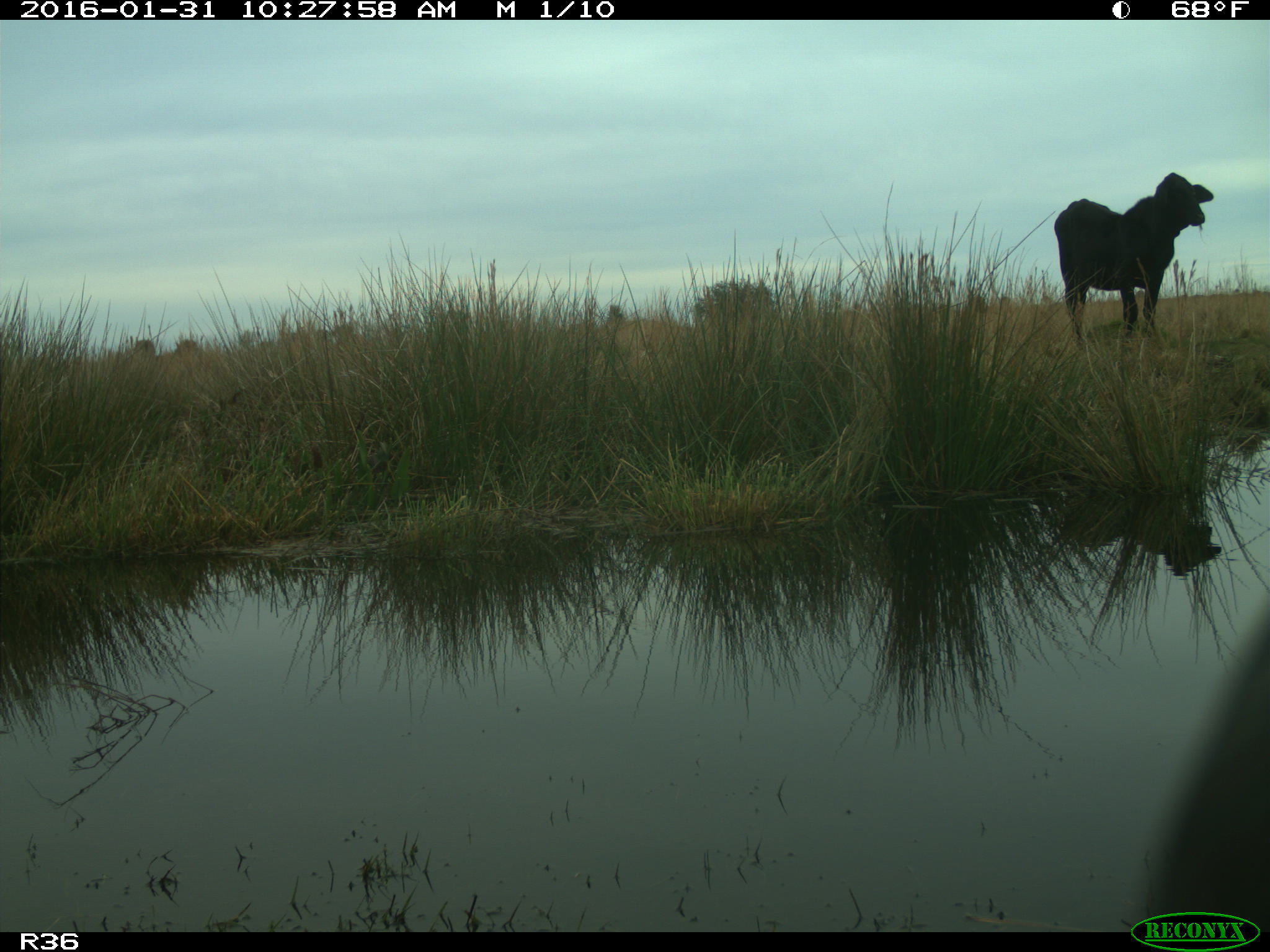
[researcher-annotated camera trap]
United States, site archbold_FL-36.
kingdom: Animalia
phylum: Chordata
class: Mammalia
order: Artiodactyla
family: Bovidae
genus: Bos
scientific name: Bos taurus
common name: domestic cow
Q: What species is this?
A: Bos taurus (domestic cow).